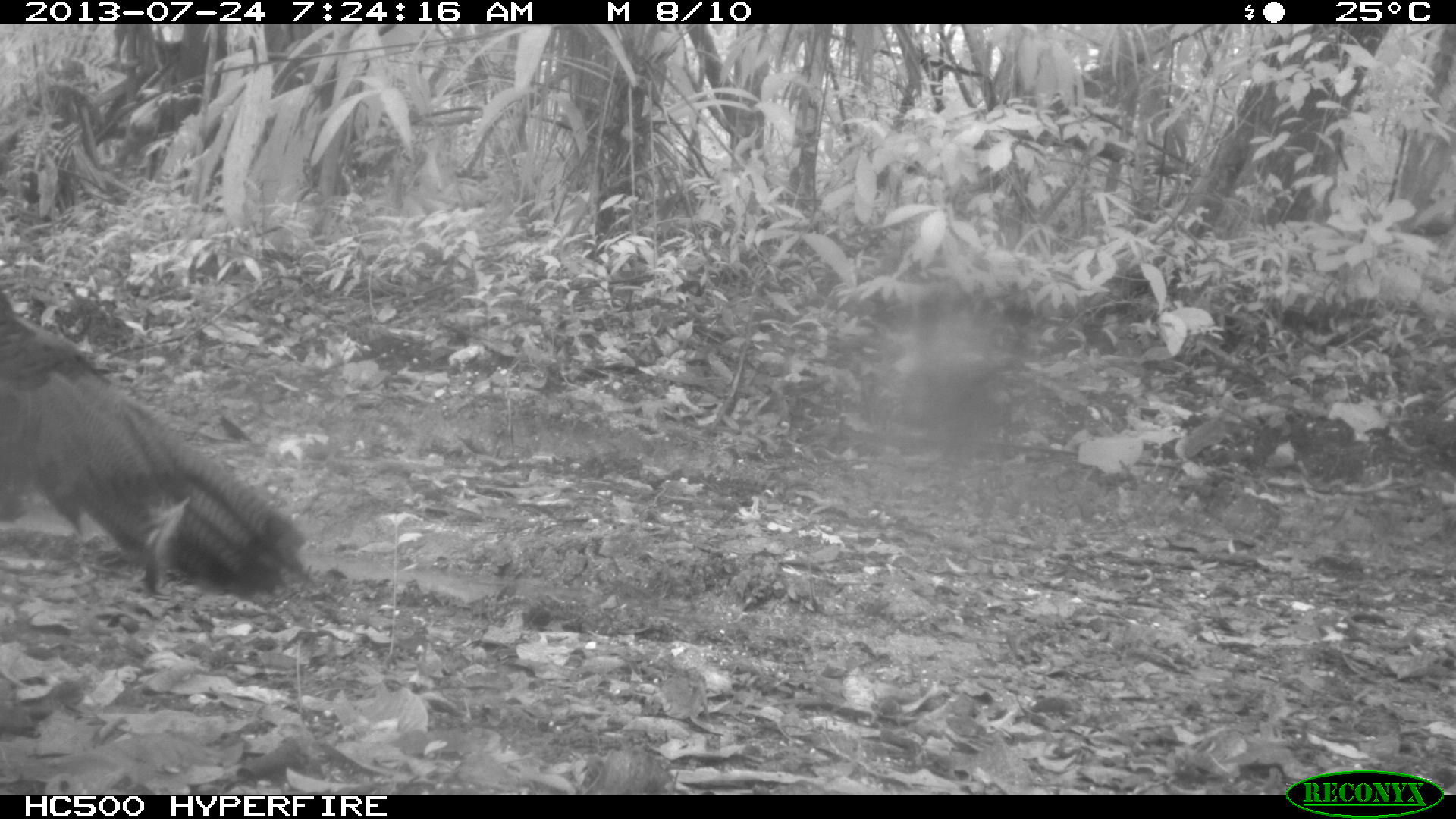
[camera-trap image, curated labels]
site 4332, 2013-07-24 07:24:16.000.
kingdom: Animalia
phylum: Chordata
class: Aves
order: Galliformes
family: Phasianidae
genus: Meleagris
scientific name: Meleagris ocellata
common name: ocellated turkey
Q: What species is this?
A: Meleagris ocellata (ocellated turkey).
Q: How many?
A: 3.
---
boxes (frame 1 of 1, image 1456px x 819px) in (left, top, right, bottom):
meleagris ocellata: (0, 276, 309, 604)